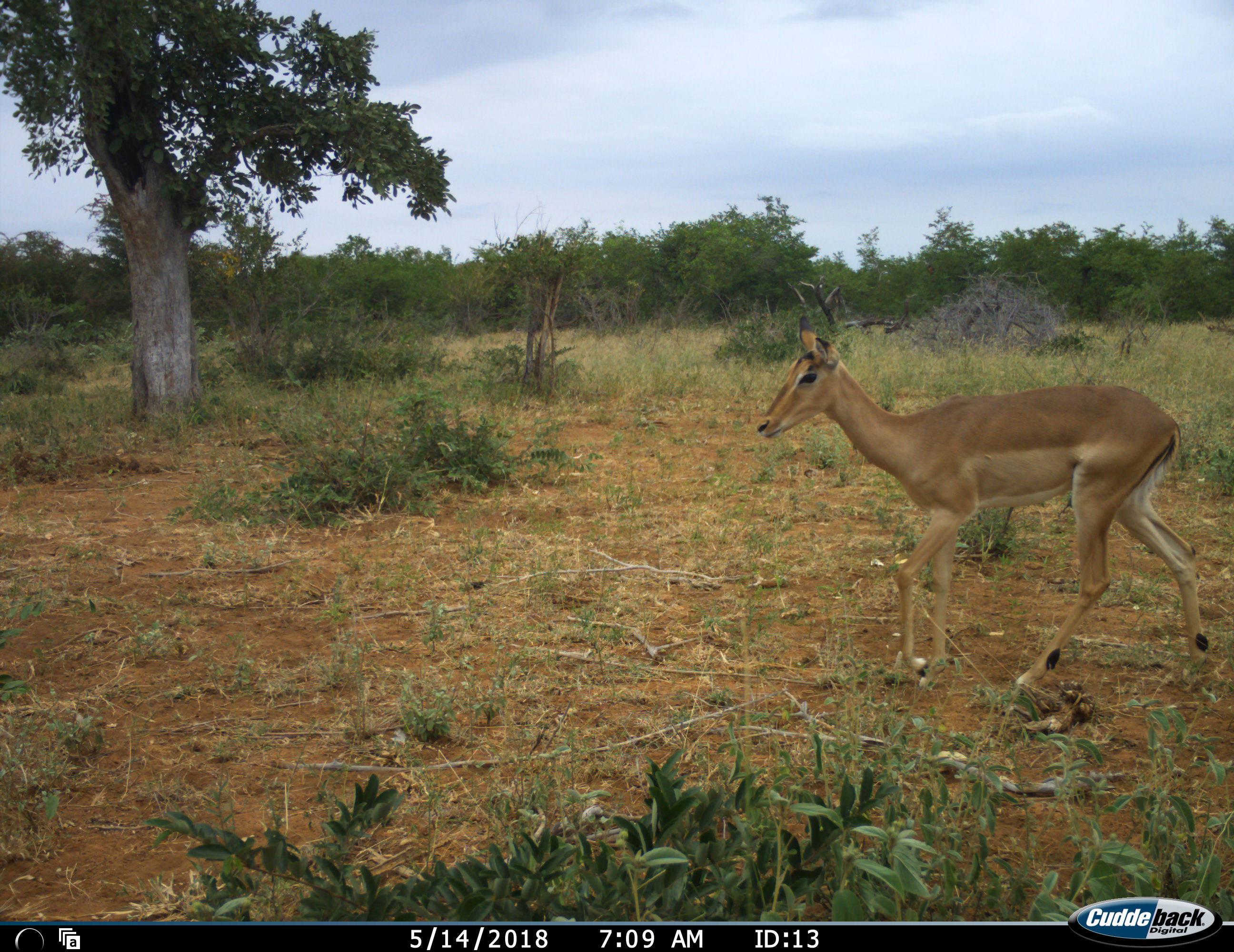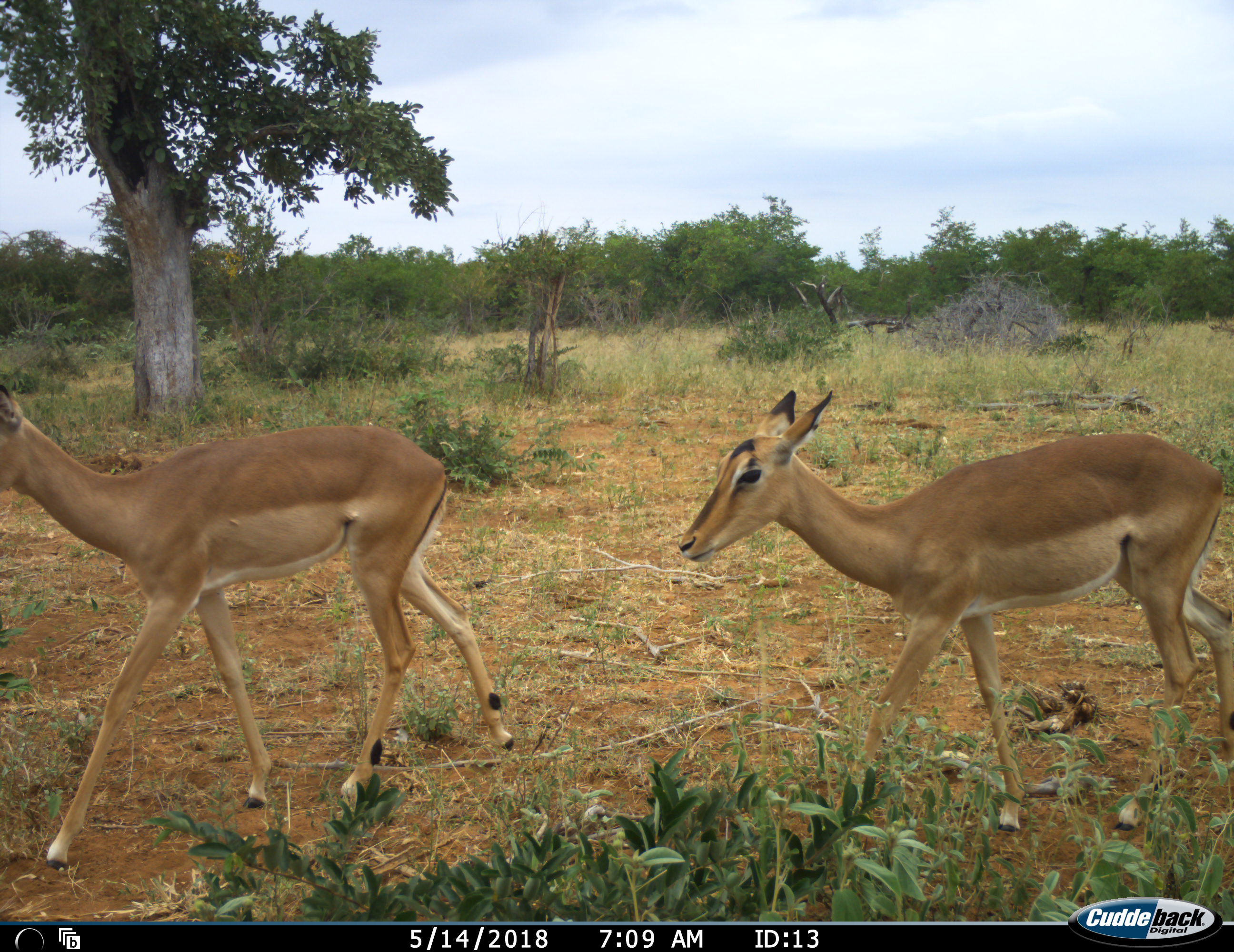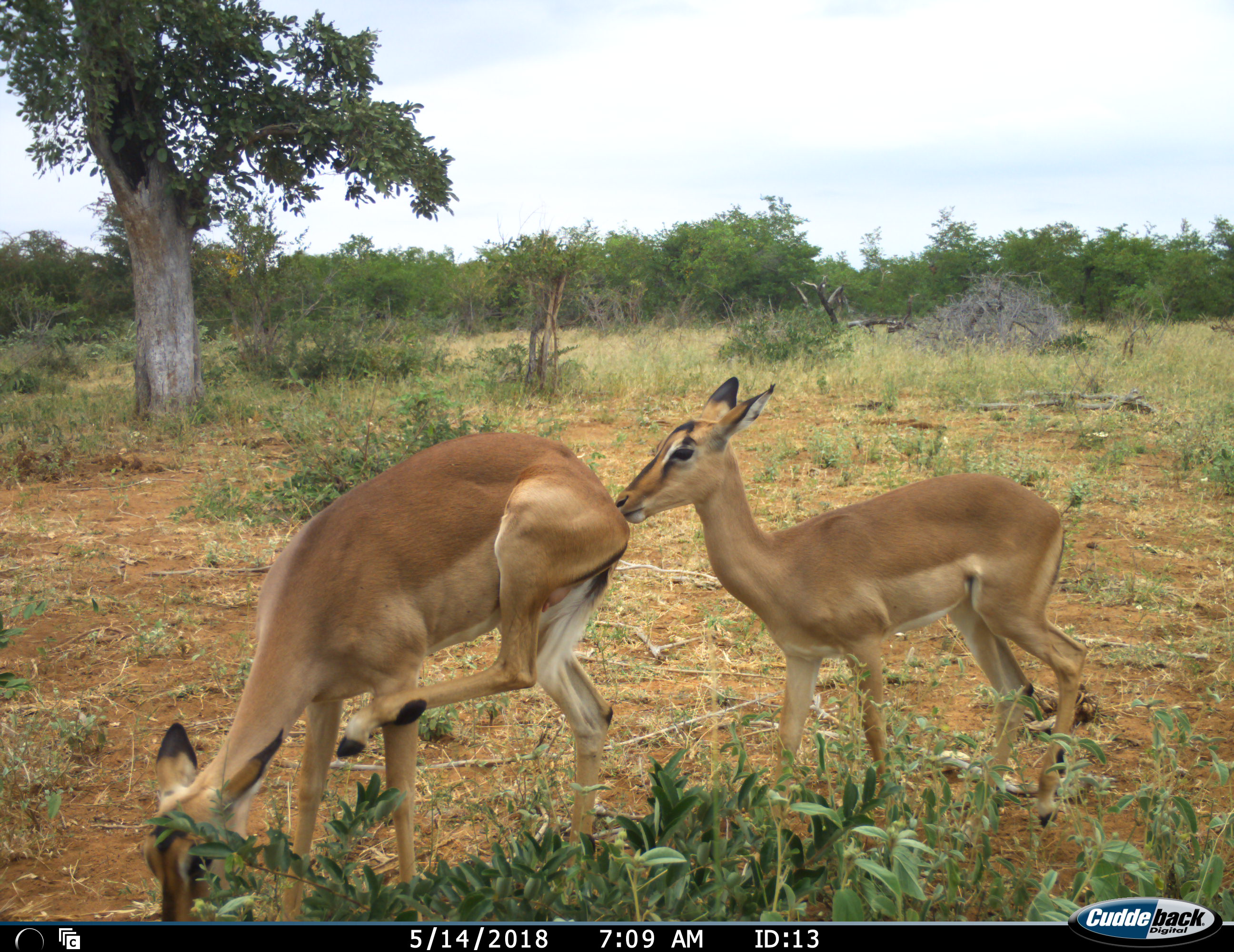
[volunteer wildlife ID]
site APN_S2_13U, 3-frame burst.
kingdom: Animalia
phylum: Chordata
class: Mammalia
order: Artiodactyla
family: Bovidae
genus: Aepyceros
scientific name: Aepyceros melampus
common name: impala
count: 2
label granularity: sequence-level